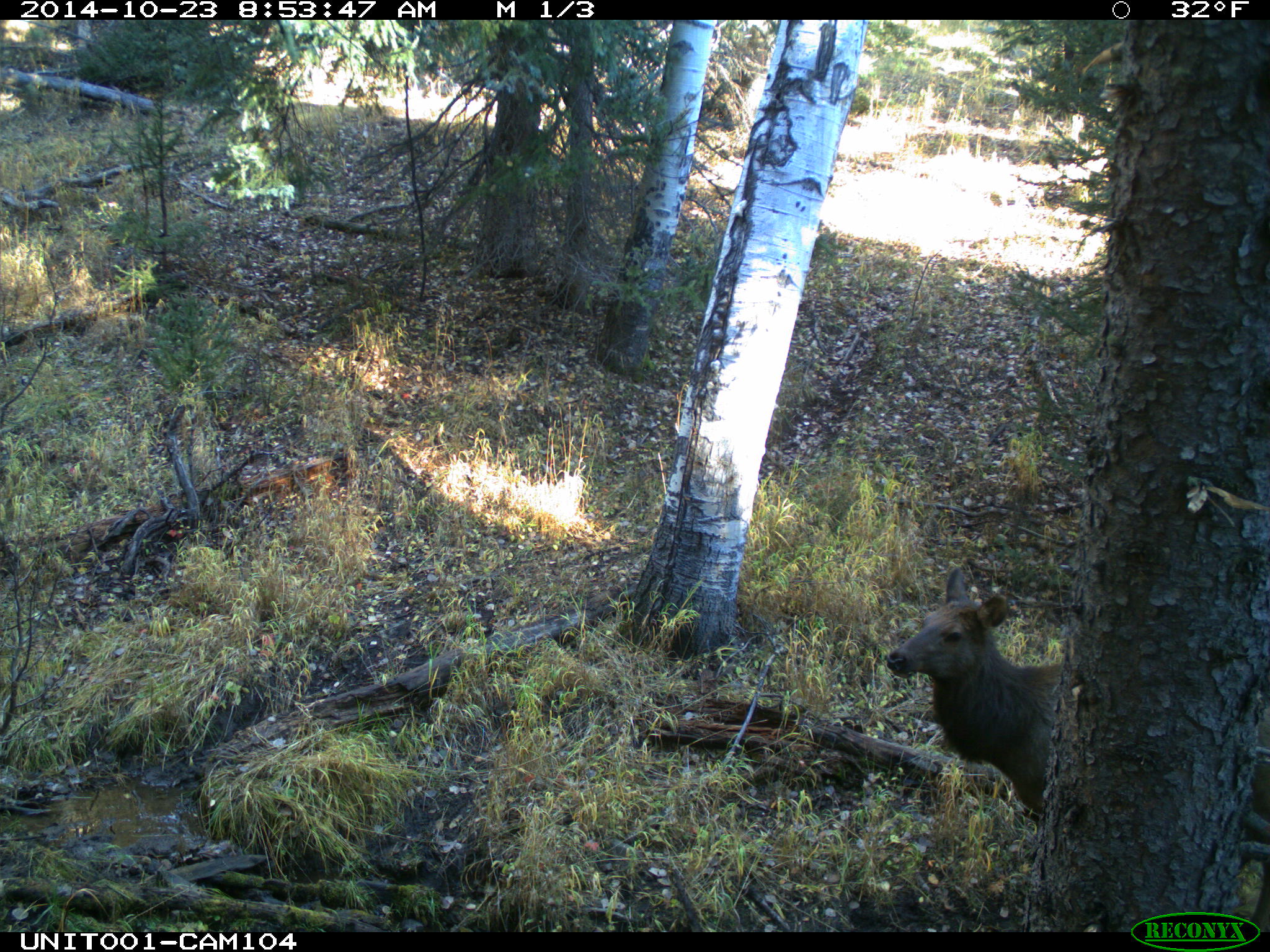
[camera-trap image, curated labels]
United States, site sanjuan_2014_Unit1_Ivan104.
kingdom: Animalia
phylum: Chordata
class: Mammalia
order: Artiodactyla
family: Cervidae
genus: Cervus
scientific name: Cervus elaphus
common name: red deer